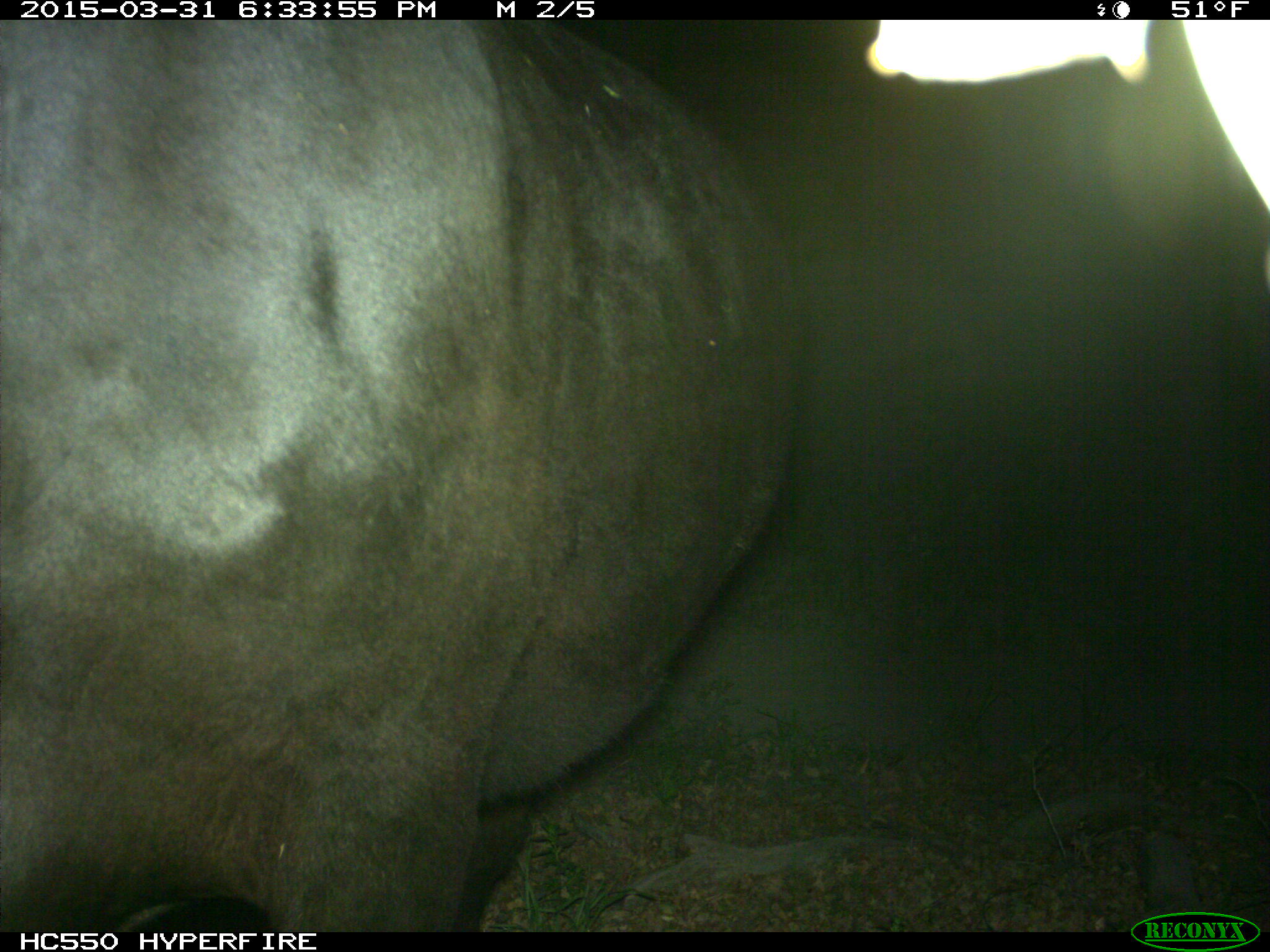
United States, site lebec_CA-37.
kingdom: Animalia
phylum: Chordata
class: Mammalia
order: Artiodactyla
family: Bovidae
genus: Bos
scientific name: Bos taurus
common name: domestic cow